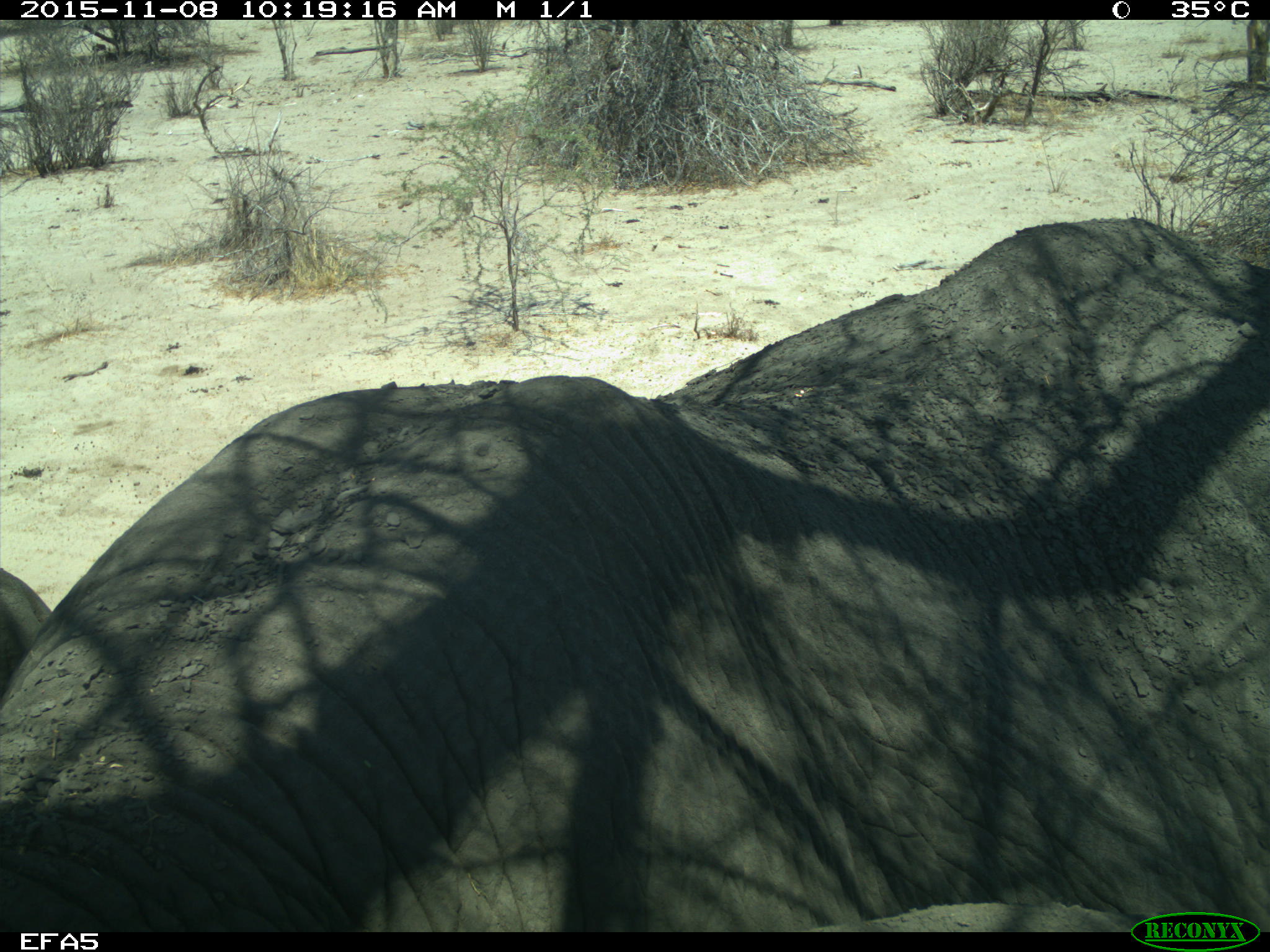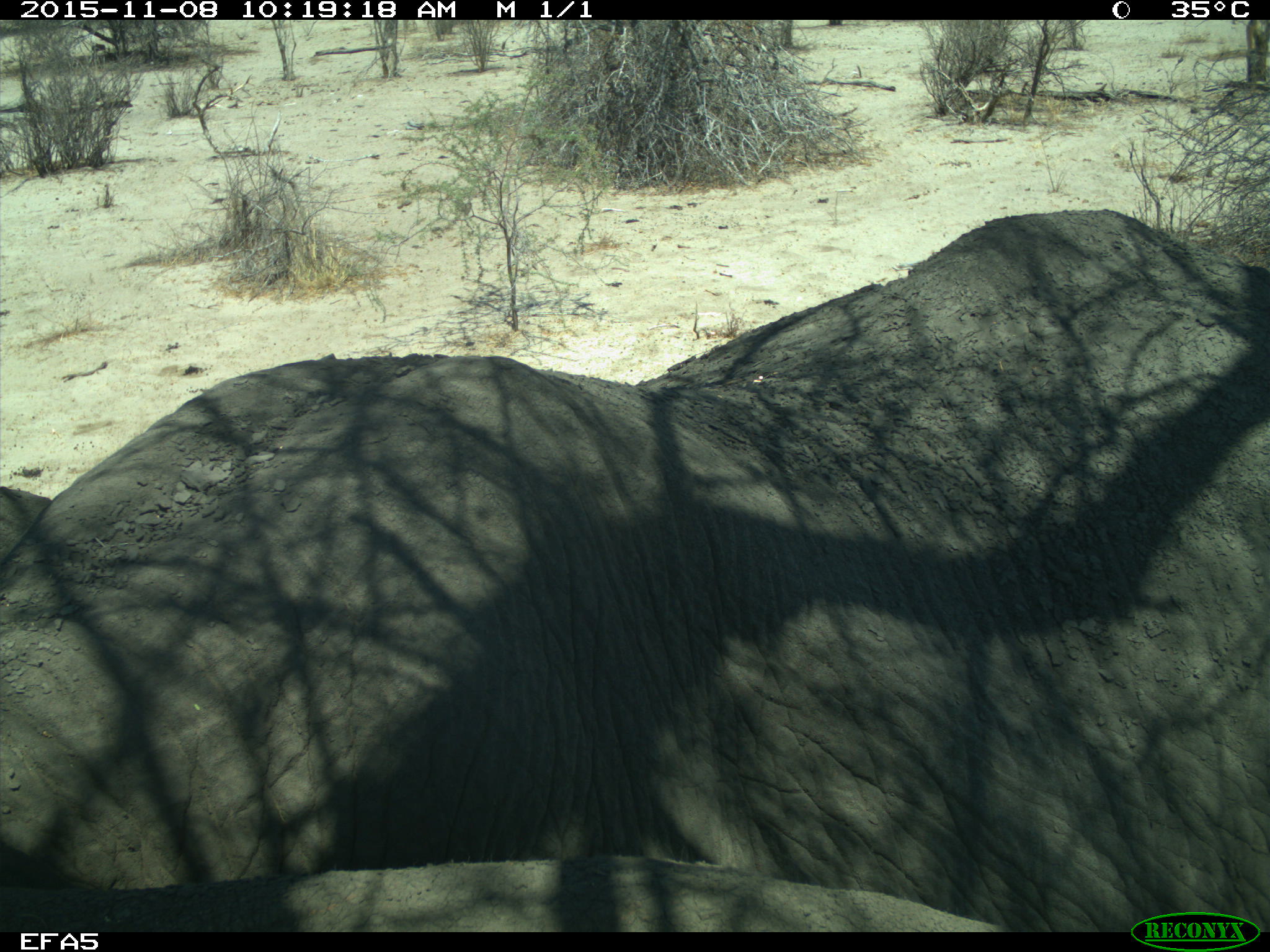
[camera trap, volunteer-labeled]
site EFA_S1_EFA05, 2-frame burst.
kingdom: Animalia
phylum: Chordata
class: Mammalia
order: Proboscidea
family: Elephantidae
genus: Loxodonta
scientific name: Loxodonta africana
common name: african bush elephant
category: elephant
Elephant (african bush elephant) (Loxodonta africana), count 1. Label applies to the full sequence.